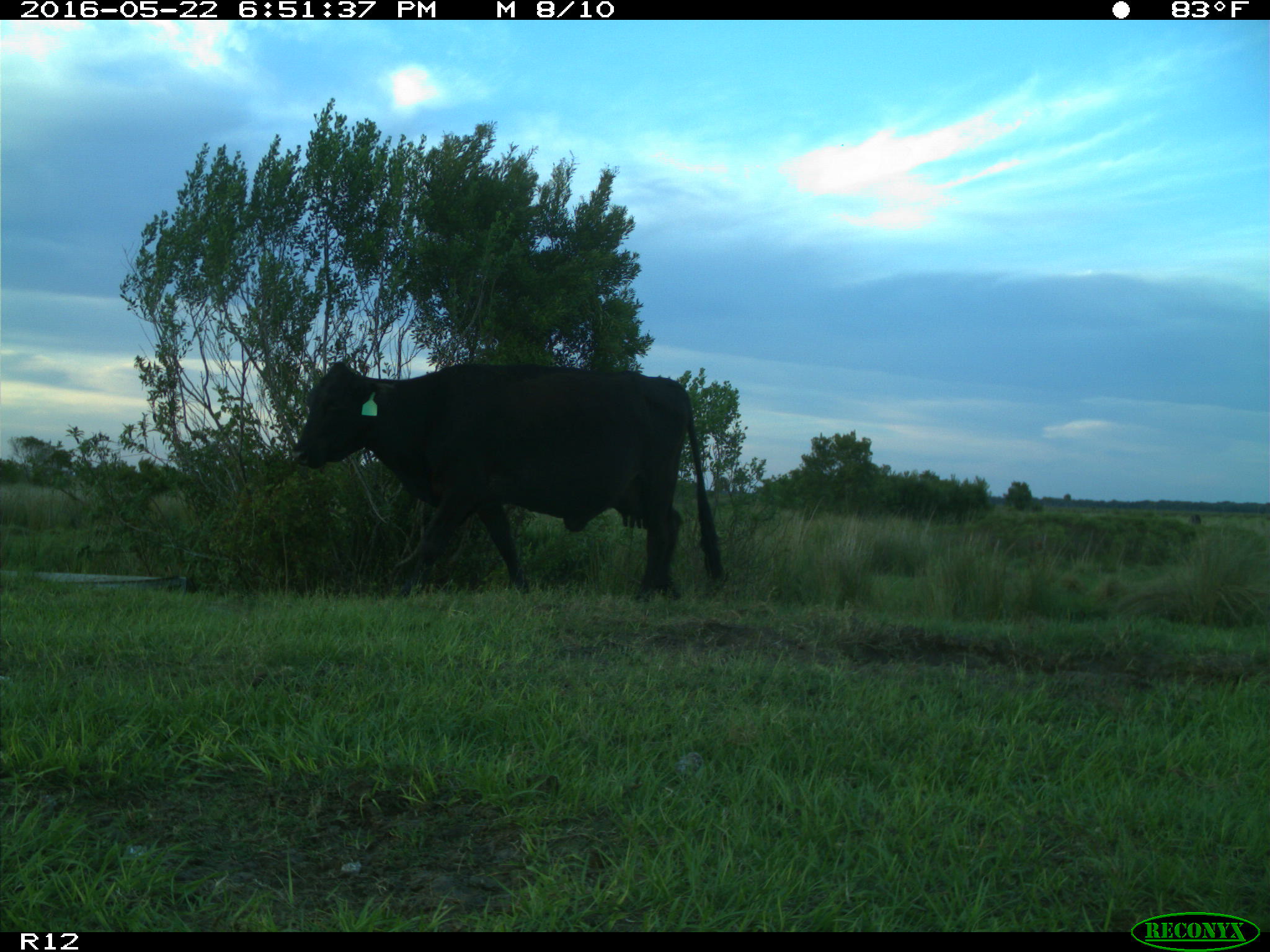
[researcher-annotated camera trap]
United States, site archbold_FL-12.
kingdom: Animalia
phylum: Chordata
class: Mammalia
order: Artiodactyla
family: Bovidae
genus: Bos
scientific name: Bos taurus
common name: domestic cow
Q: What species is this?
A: Bos taurus (domestic cow).